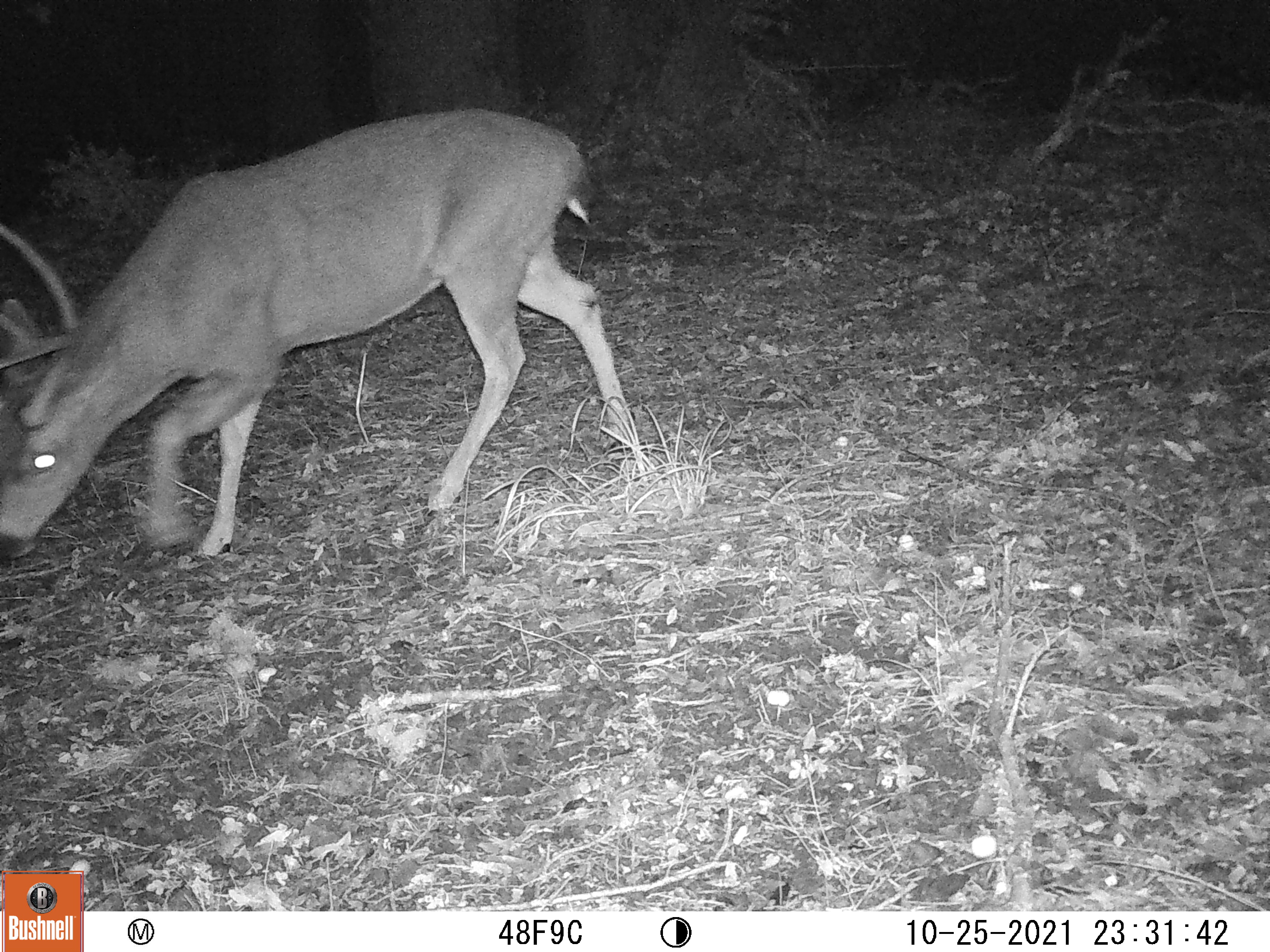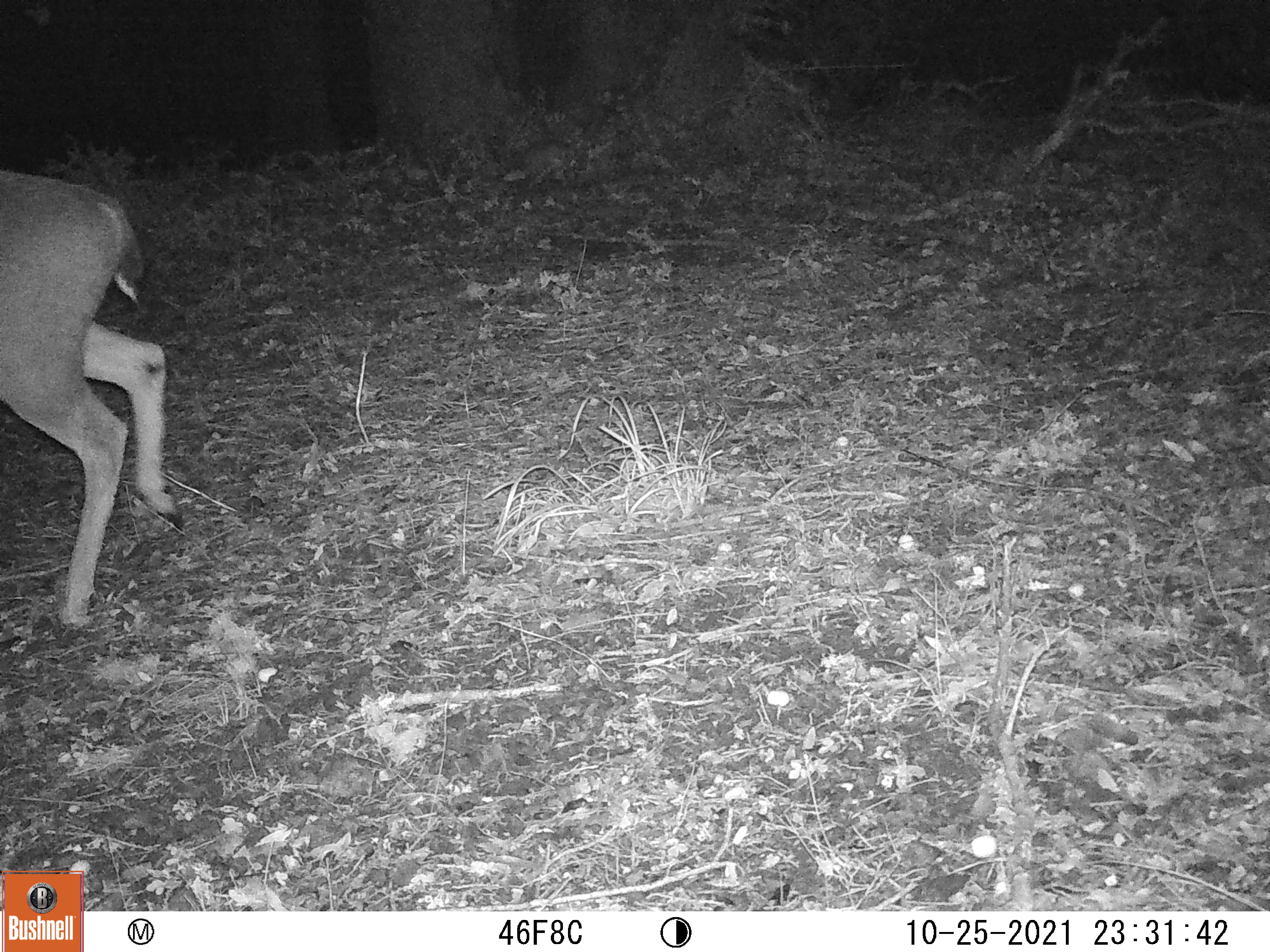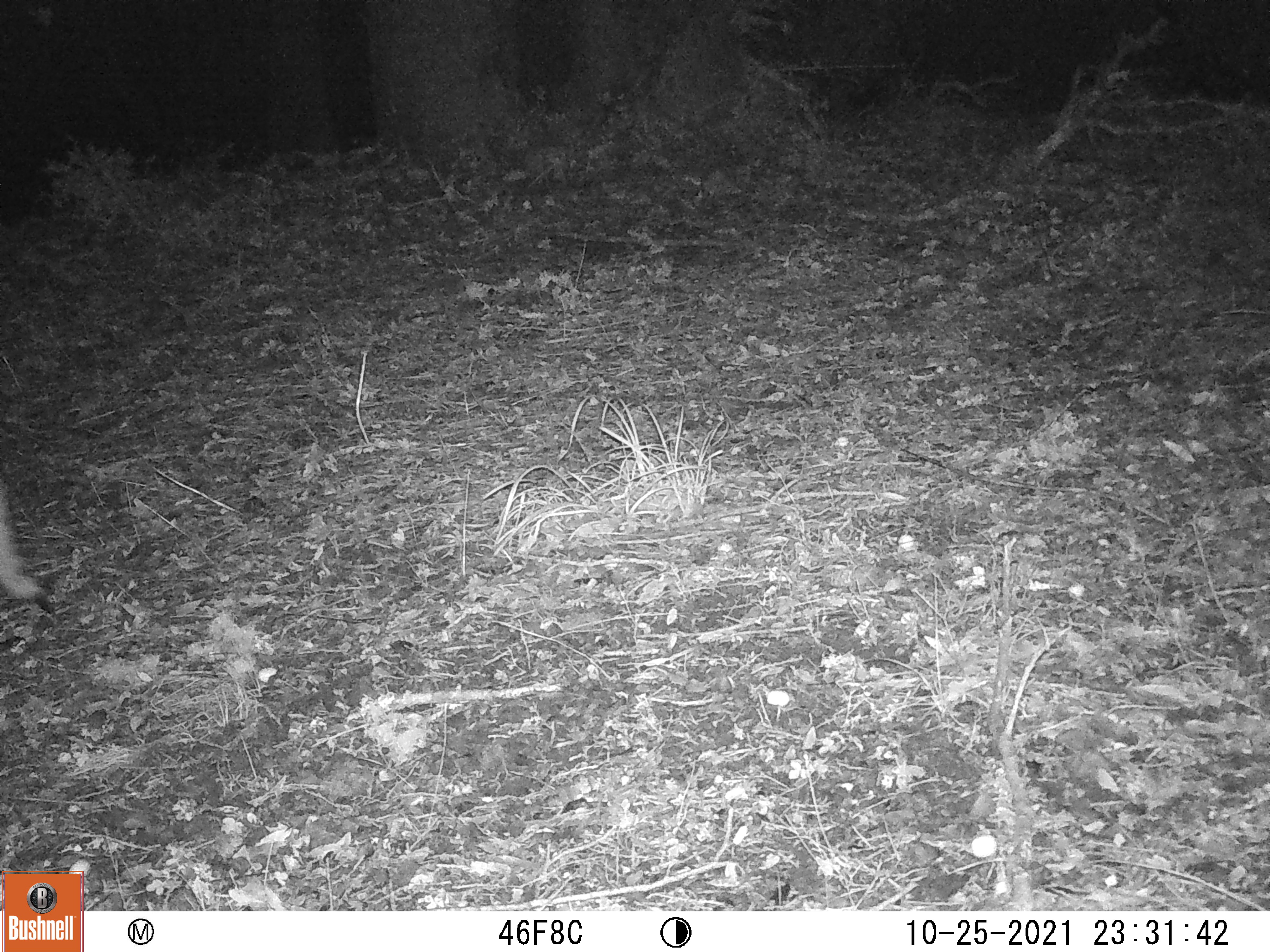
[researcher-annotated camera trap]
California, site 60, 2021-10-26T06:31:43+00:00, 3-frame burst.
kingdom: Animalia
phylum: Chordata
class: Mammalia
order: Artiodactyla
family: Cervidae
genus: Odocoileus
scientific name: Odocoileus hemionus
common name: mule deer